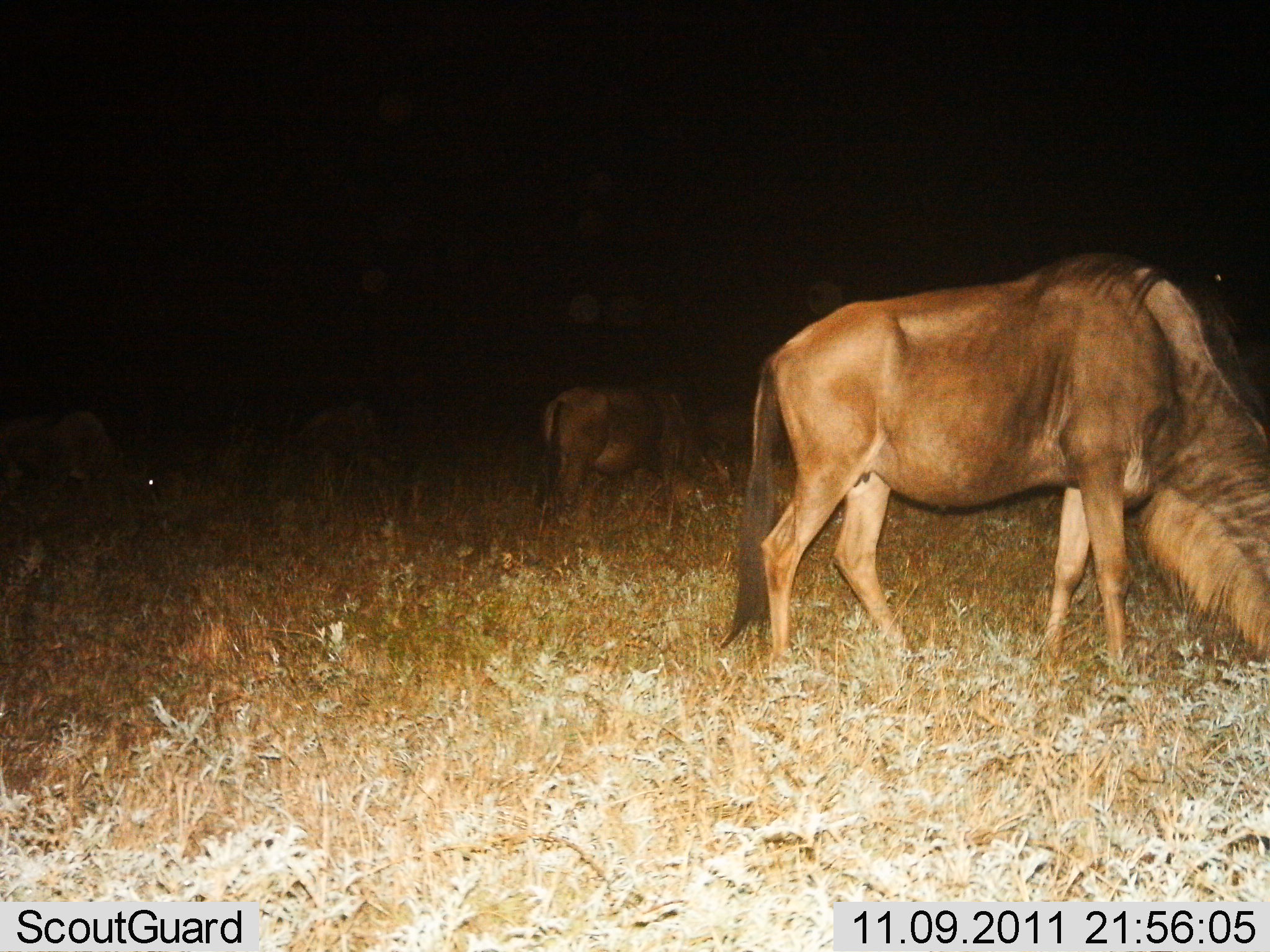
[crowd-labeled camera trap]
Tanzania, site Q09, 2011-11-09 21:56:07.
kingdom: Animalia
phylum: Chordata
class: Mammalia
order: Artiodactyla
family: Bovidae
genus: Connochaetes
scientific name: Connochaetes taurinus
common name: blue wildebeest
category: wildebeest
Wildebeest (blue wildebeest) (Connochaetes taurinus), count 3. Behavior (volunteer vote fractions): standing 27%, resting 0%, moving 18%, interacting 0%. Young present (vote fraction): 0%. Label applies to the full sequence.